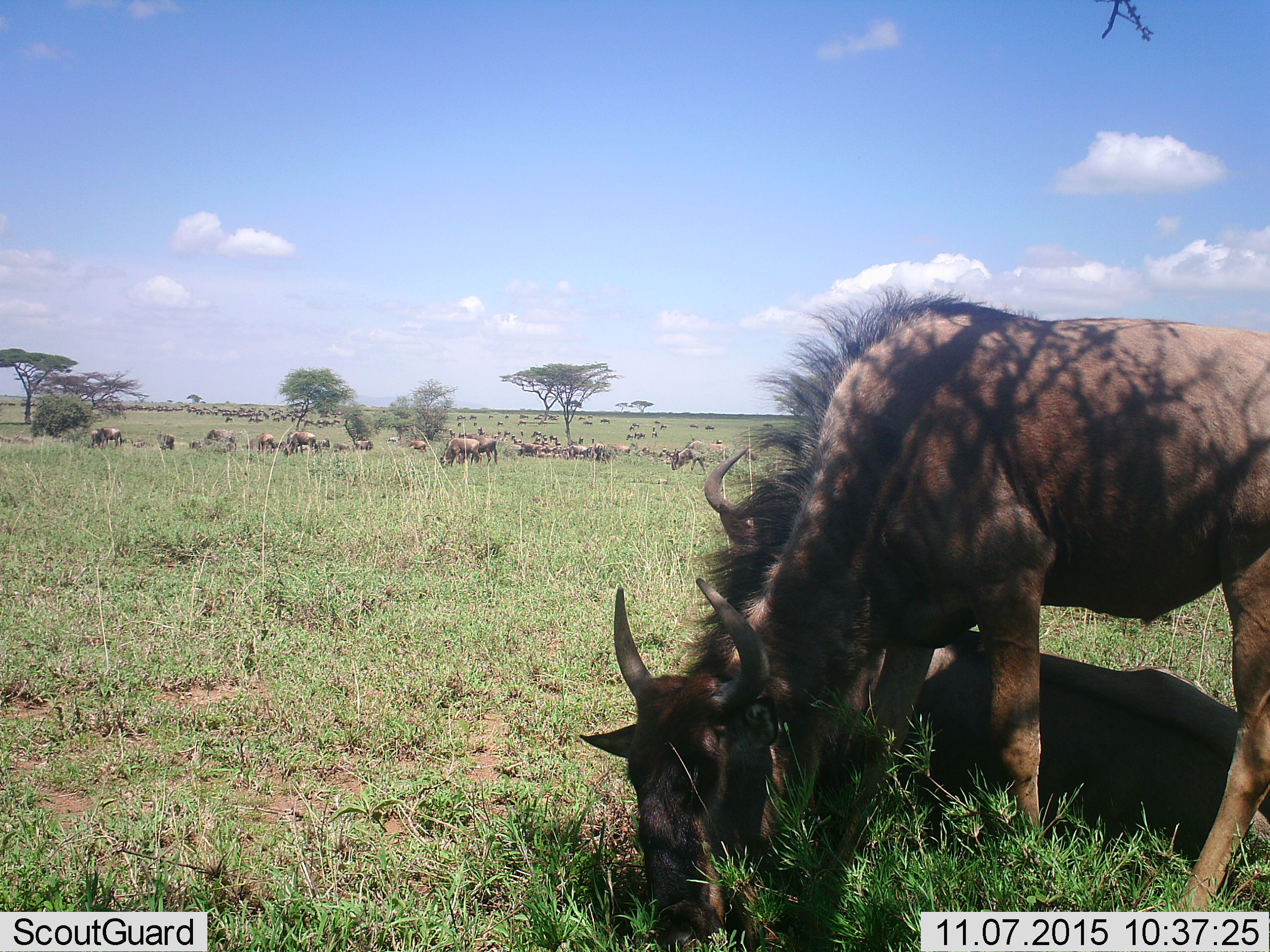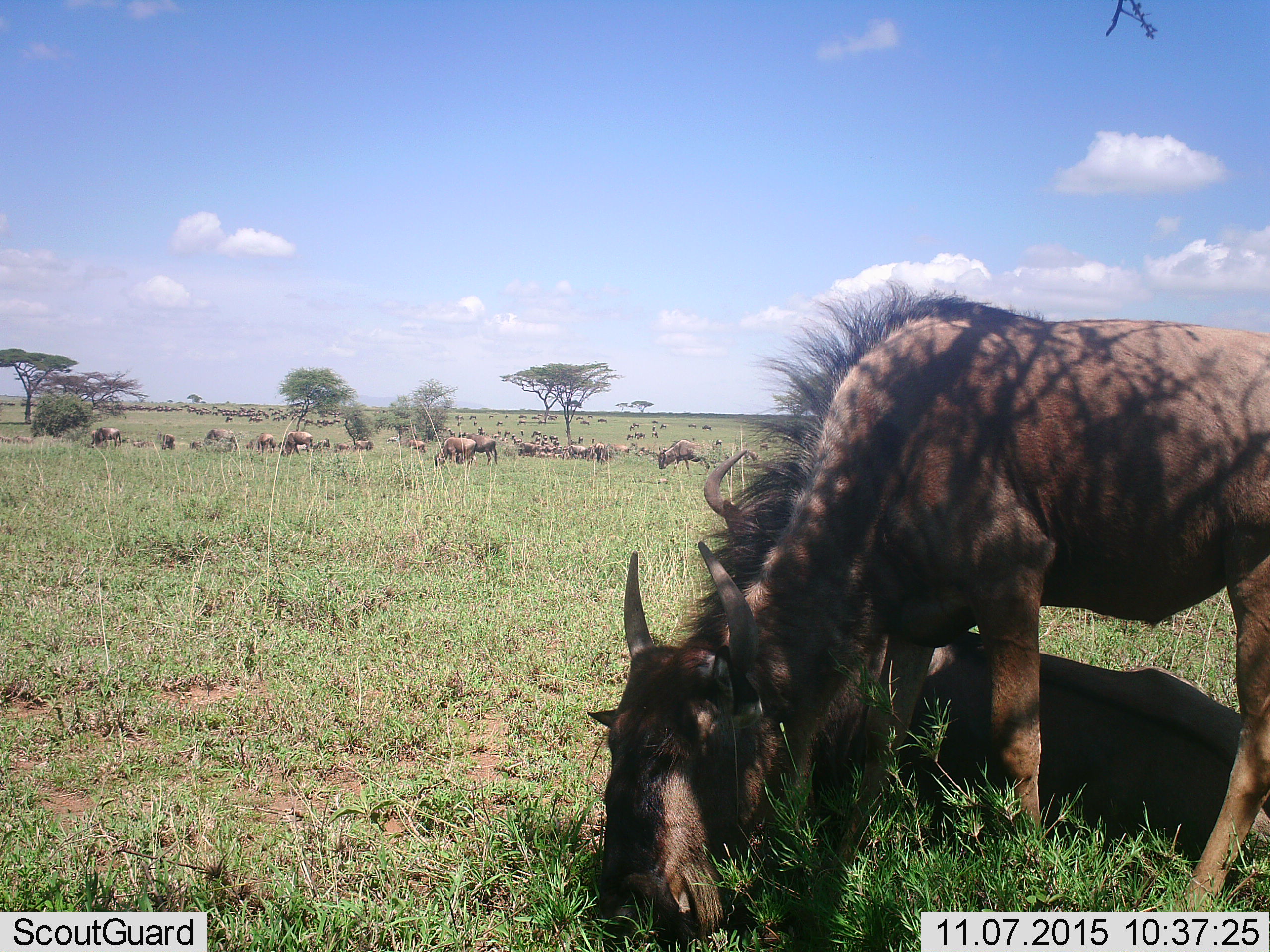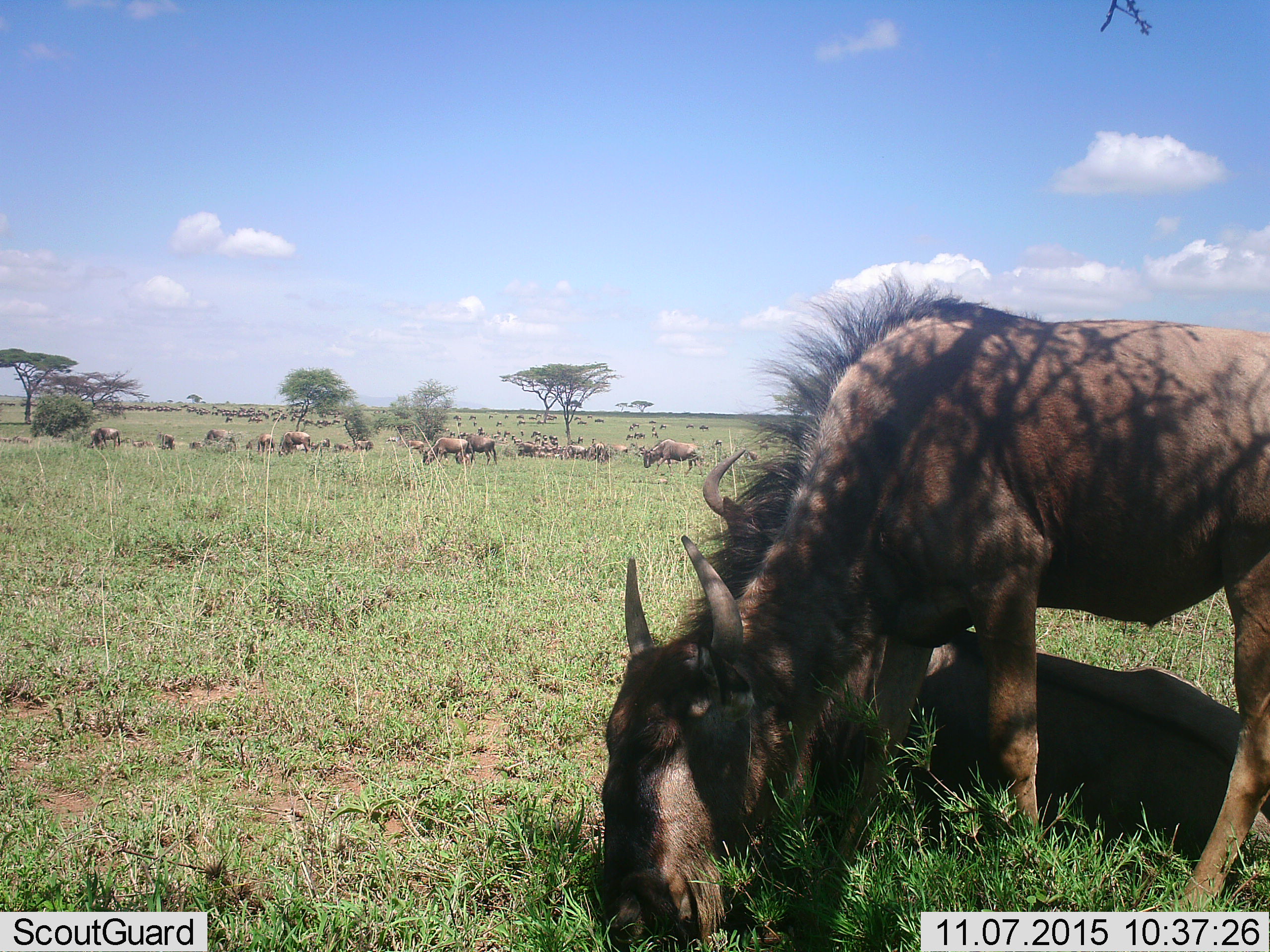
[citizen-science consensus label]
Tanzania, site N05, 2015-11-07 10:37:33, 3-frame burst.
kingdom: Animalia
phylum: Chordata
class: Mammalia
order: Artiodactyla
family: Bovidae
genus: Connochaetes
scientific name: Connochaetes taurinus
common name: blue wildebeest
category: wildebeest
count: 51+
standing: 57%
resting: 43%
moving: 71%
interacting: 0%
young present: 14%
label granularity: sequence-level